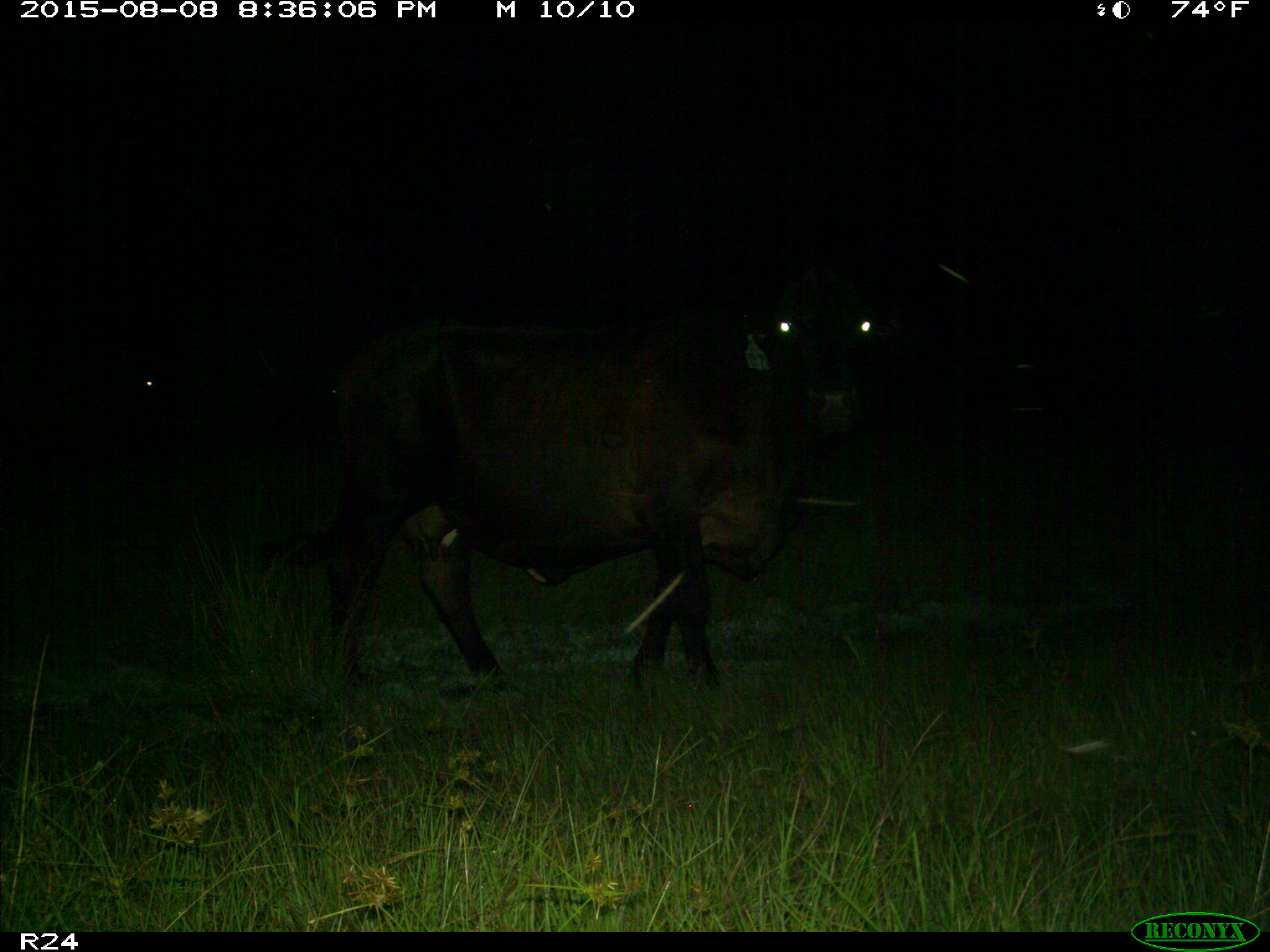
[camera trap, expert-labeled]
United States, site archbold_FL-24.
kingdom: Animalia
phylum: Chordata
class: Mammalia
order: Artiodactyla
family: Bovidae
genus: Bos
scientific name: Bos taurus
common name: domestic cow